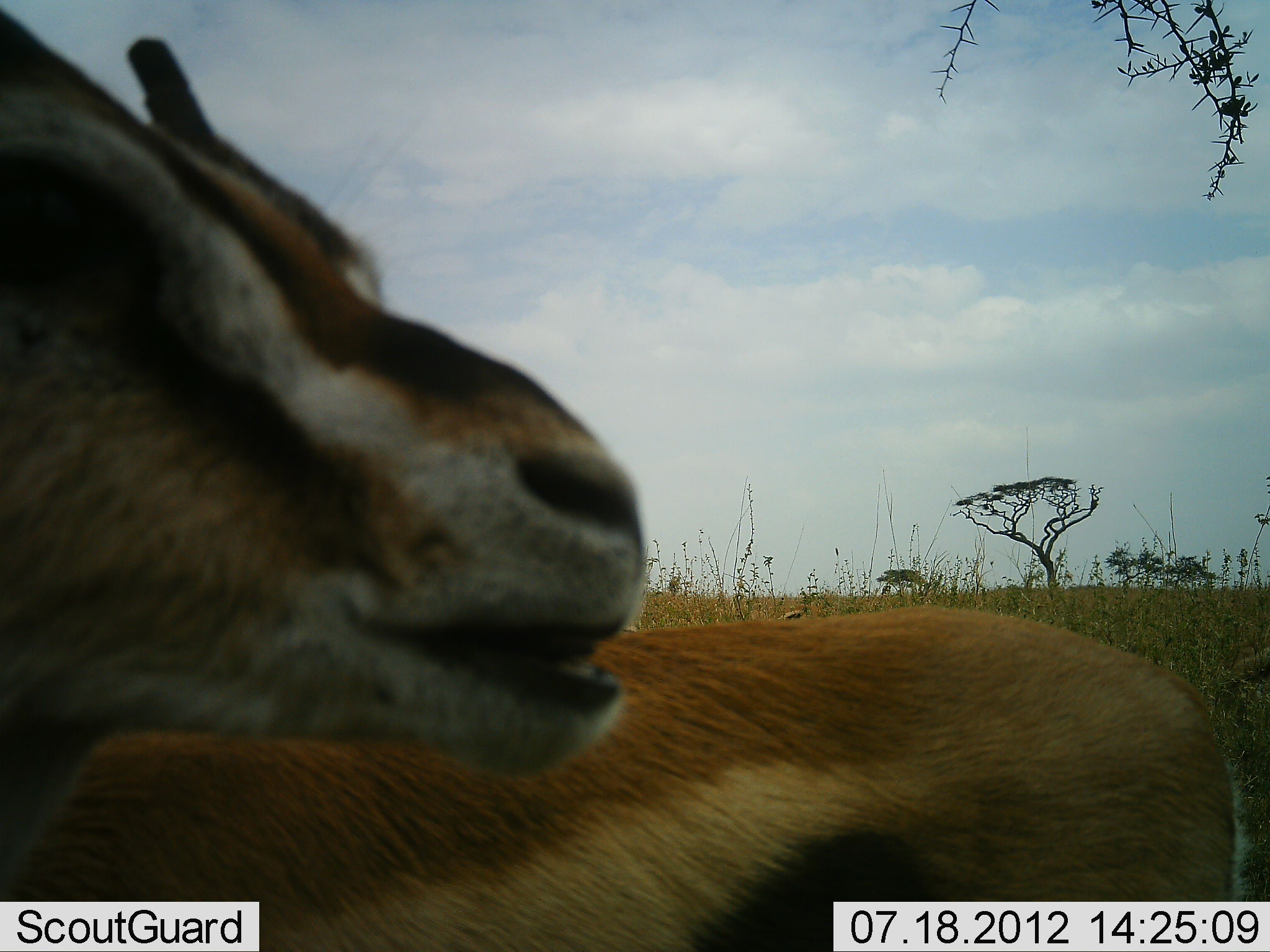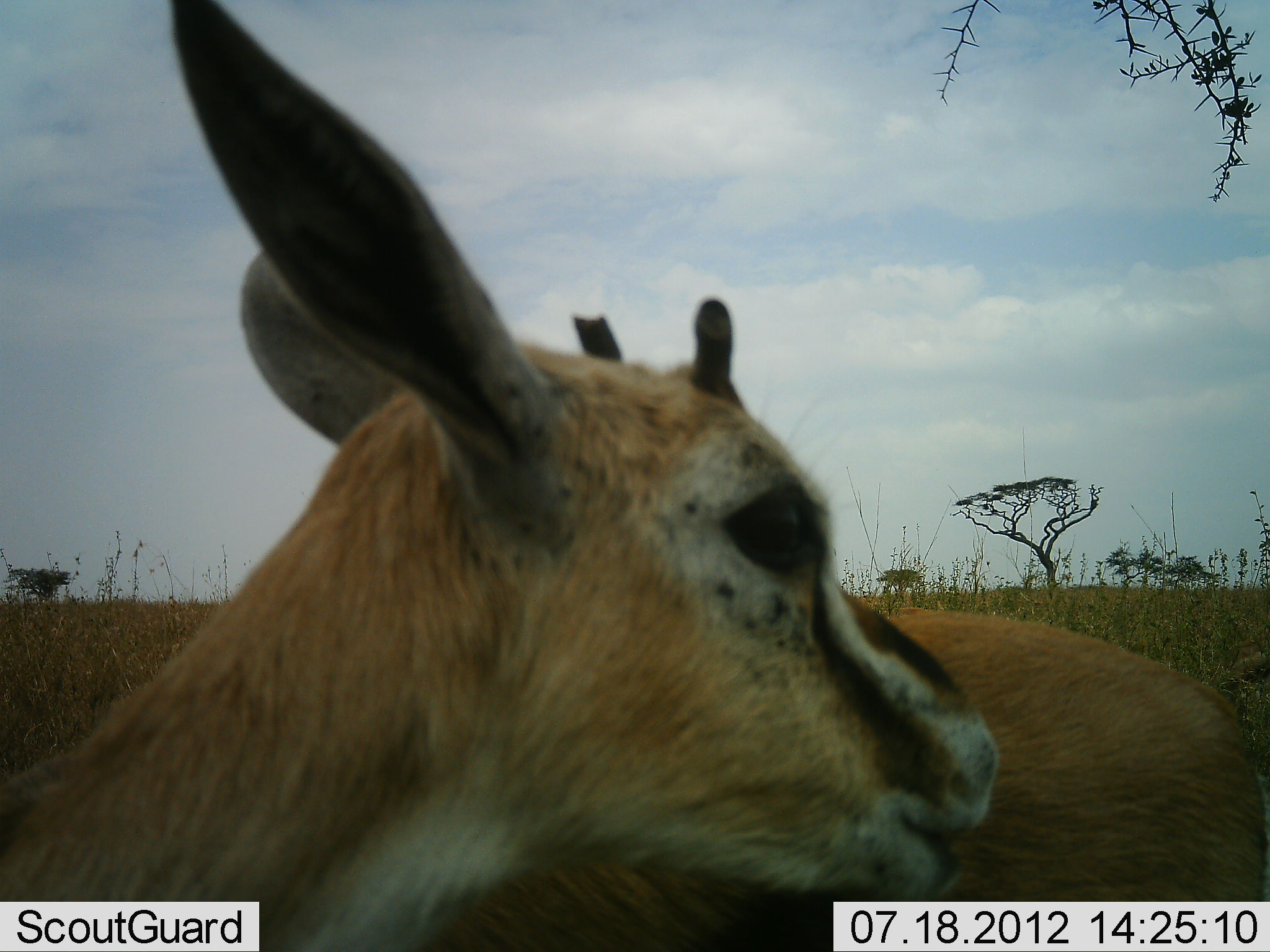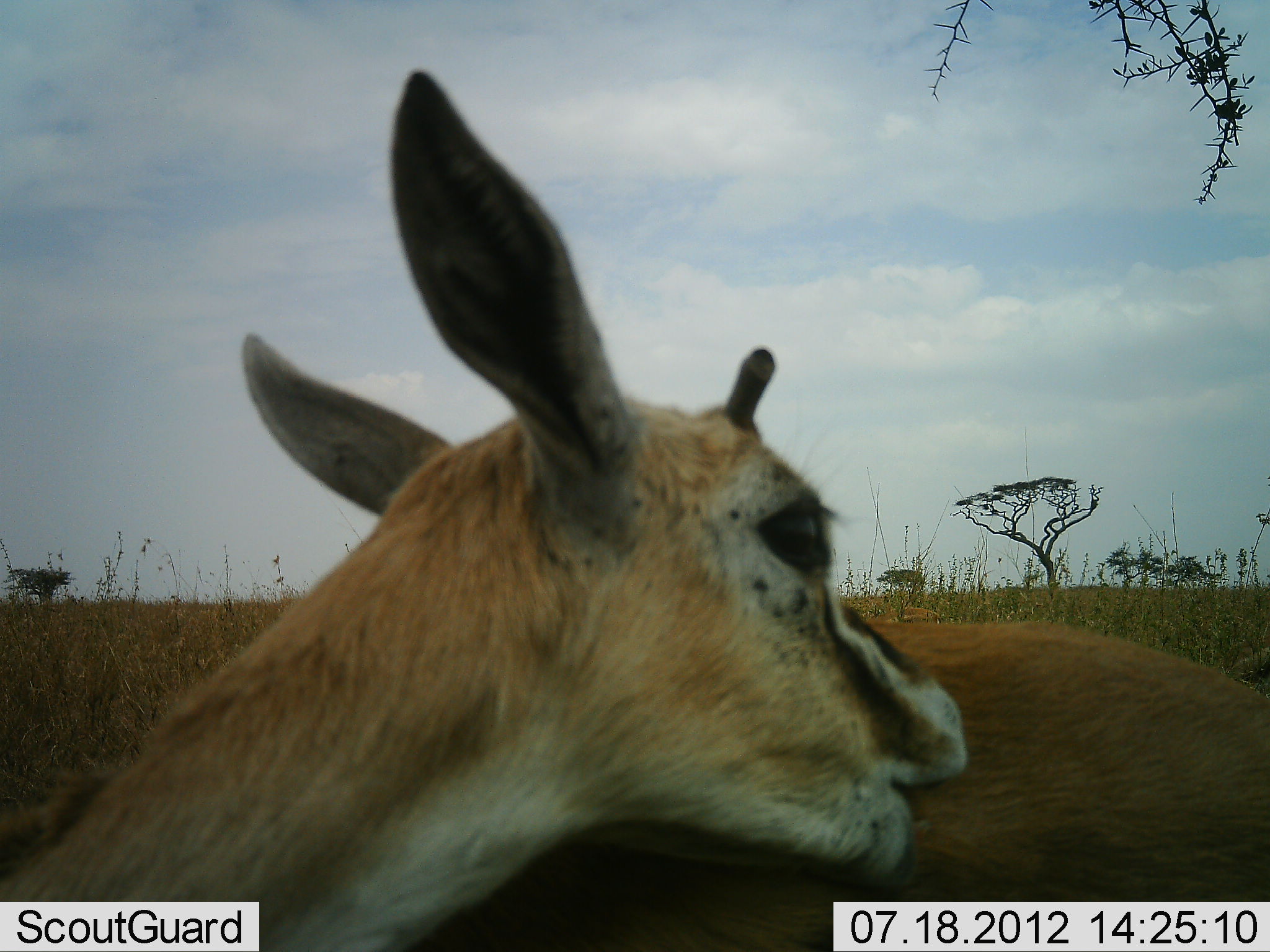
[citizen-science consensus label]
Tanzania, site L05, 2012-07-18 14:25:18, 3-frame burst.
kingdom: Animalia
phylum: Chordata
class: Mammalia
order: Artiodactyla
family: Bovidae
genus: Eudorcas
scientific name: Eudorcas thomsonii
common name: thomson's gazelle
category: gazellethomsons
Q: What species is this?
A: Gazellethomsons (thomson's gazelle) (Eudorcas thomsonii).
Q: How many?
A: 2.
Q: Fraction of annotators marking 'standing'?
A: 70%.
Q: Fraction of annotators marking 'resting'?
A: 0%.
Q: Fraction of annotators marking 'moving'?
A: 20%.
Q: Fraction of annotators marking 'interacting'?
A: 30%.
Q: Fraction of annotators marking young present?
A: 0%.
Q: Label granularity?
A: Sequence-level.